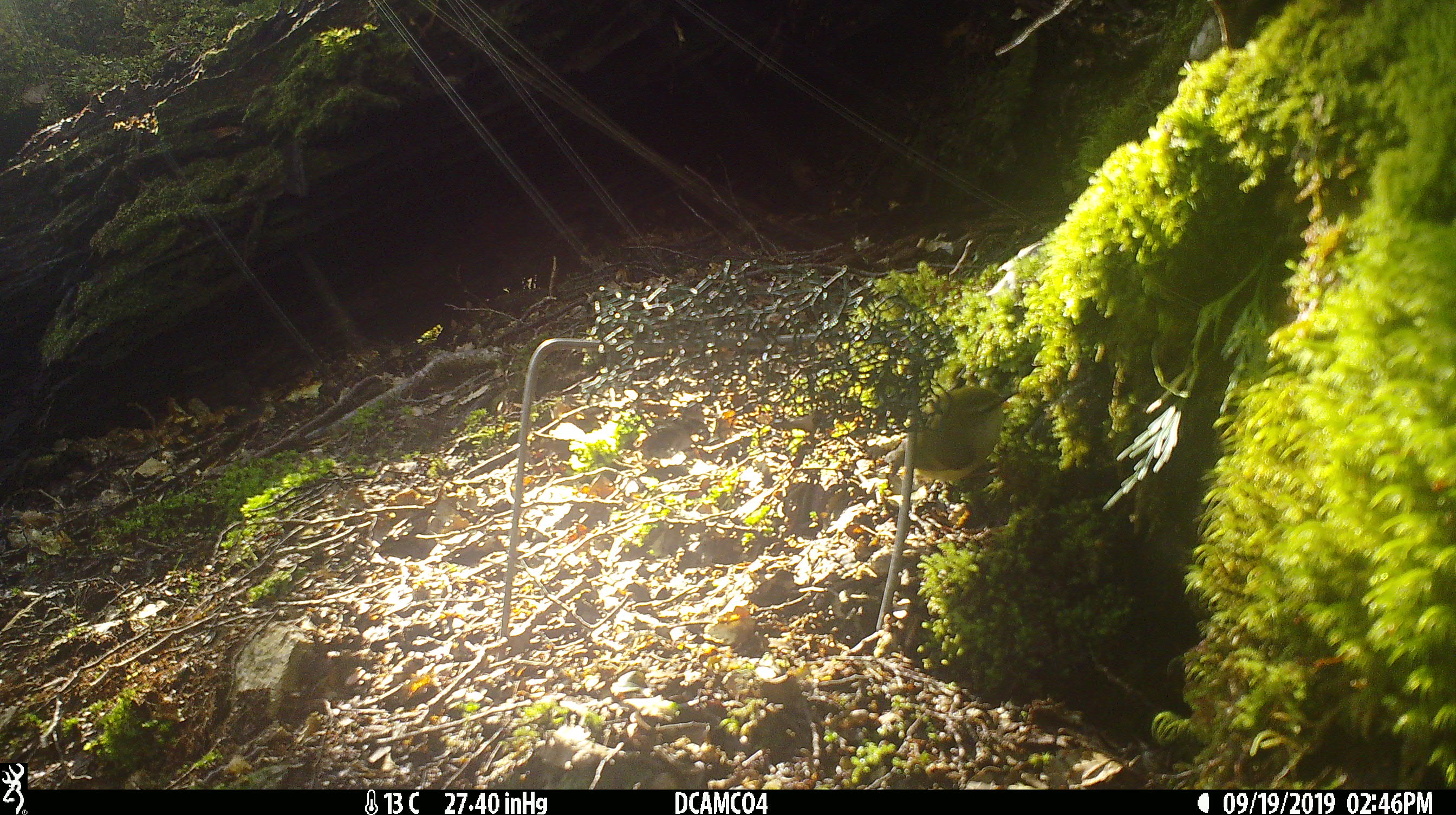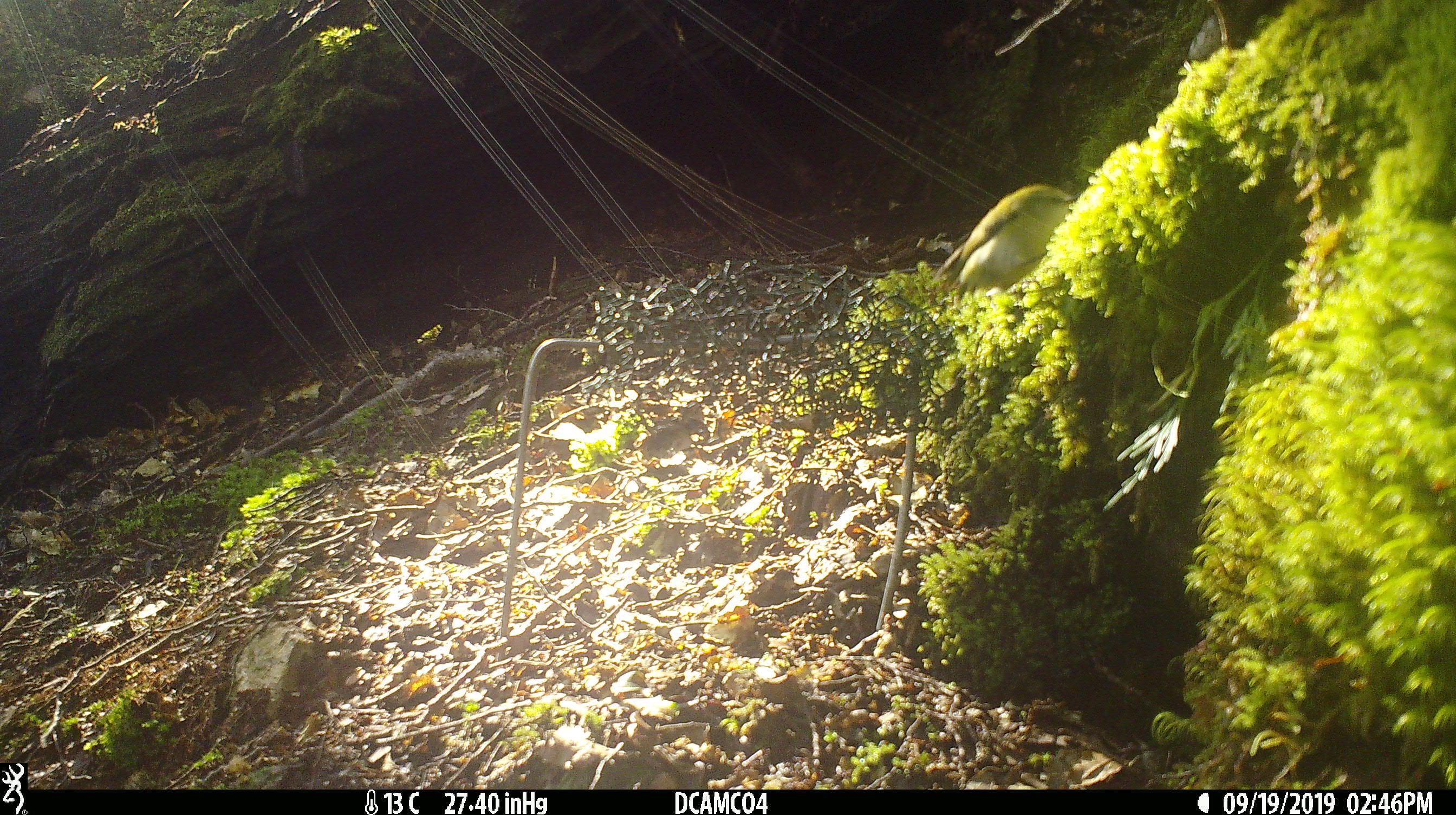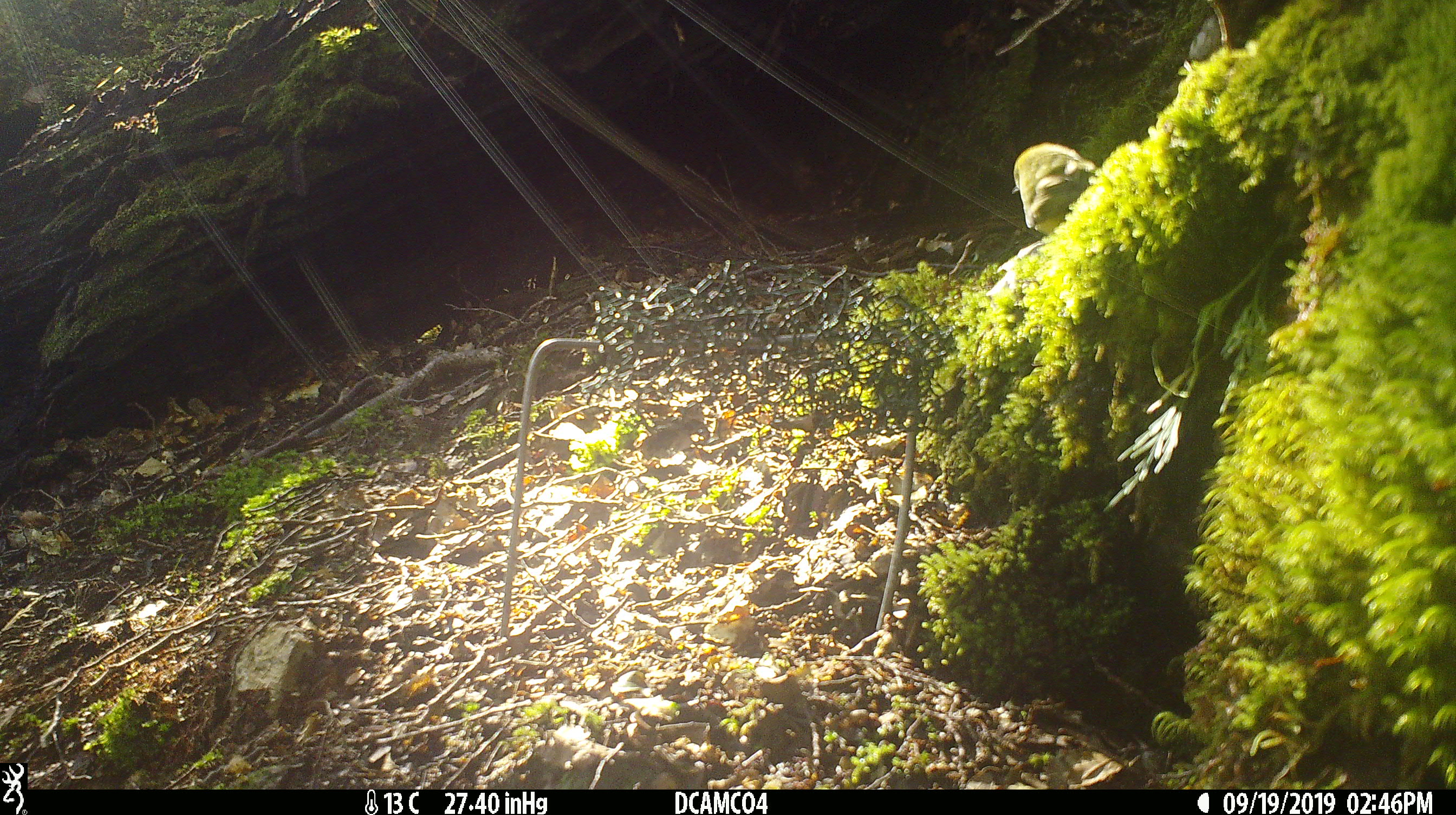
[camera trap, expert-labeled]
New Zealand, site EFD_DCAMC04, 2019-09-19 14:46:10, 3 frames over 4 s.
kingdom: Animalia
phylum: Chordata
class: Aves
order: Passeriformes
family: Acanthisittidae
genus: Acanthisitta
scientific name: Acanthisitta chloris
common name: rifleman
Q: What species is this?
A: Rifleman (Acanthisitta chloris).